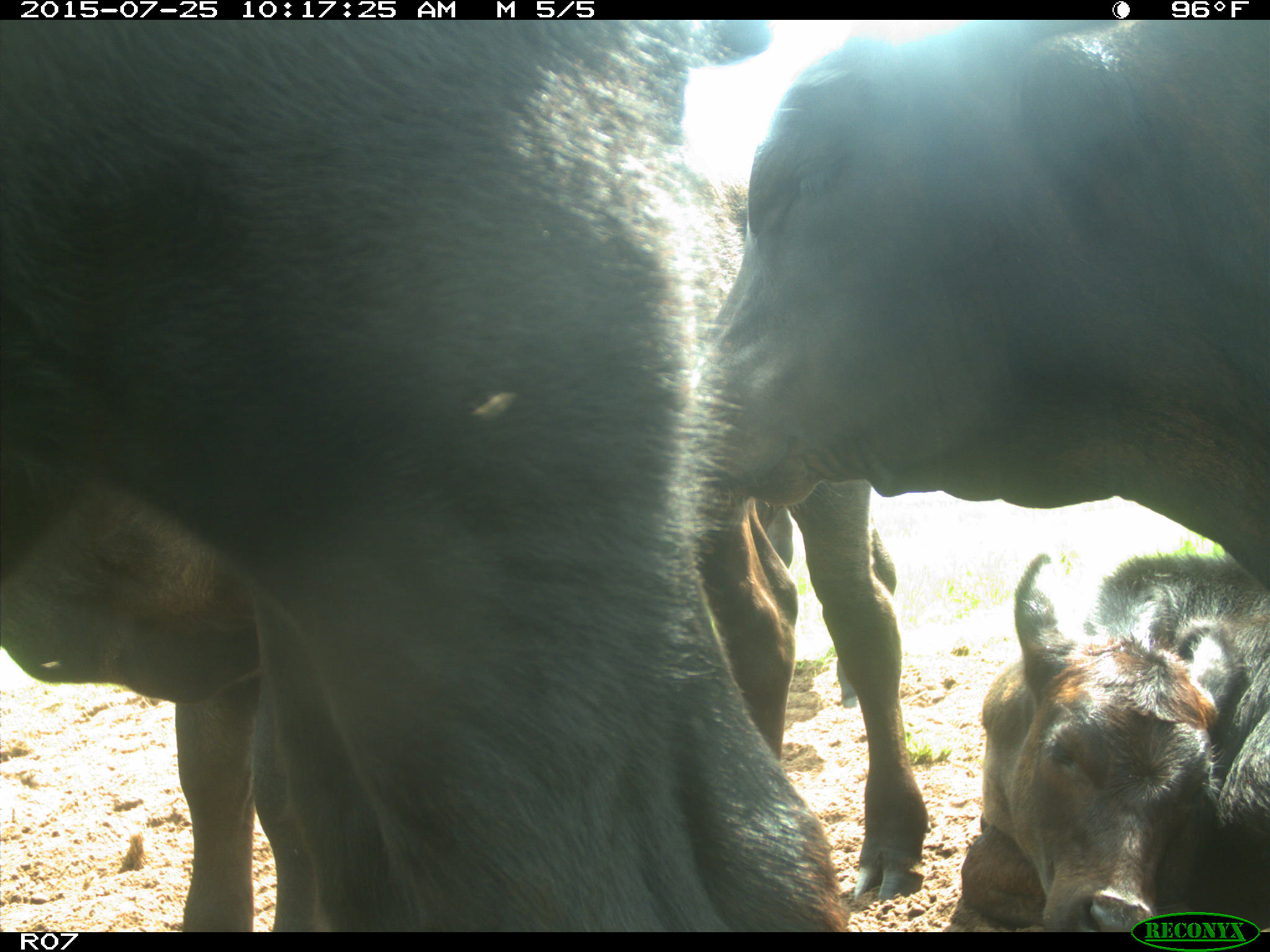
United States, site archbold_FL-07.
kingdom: Animalia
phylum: Chordata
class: Mammalia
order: Artiodactyla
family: Bovidae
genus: Bos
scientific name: Bos taurus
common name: domestic cow